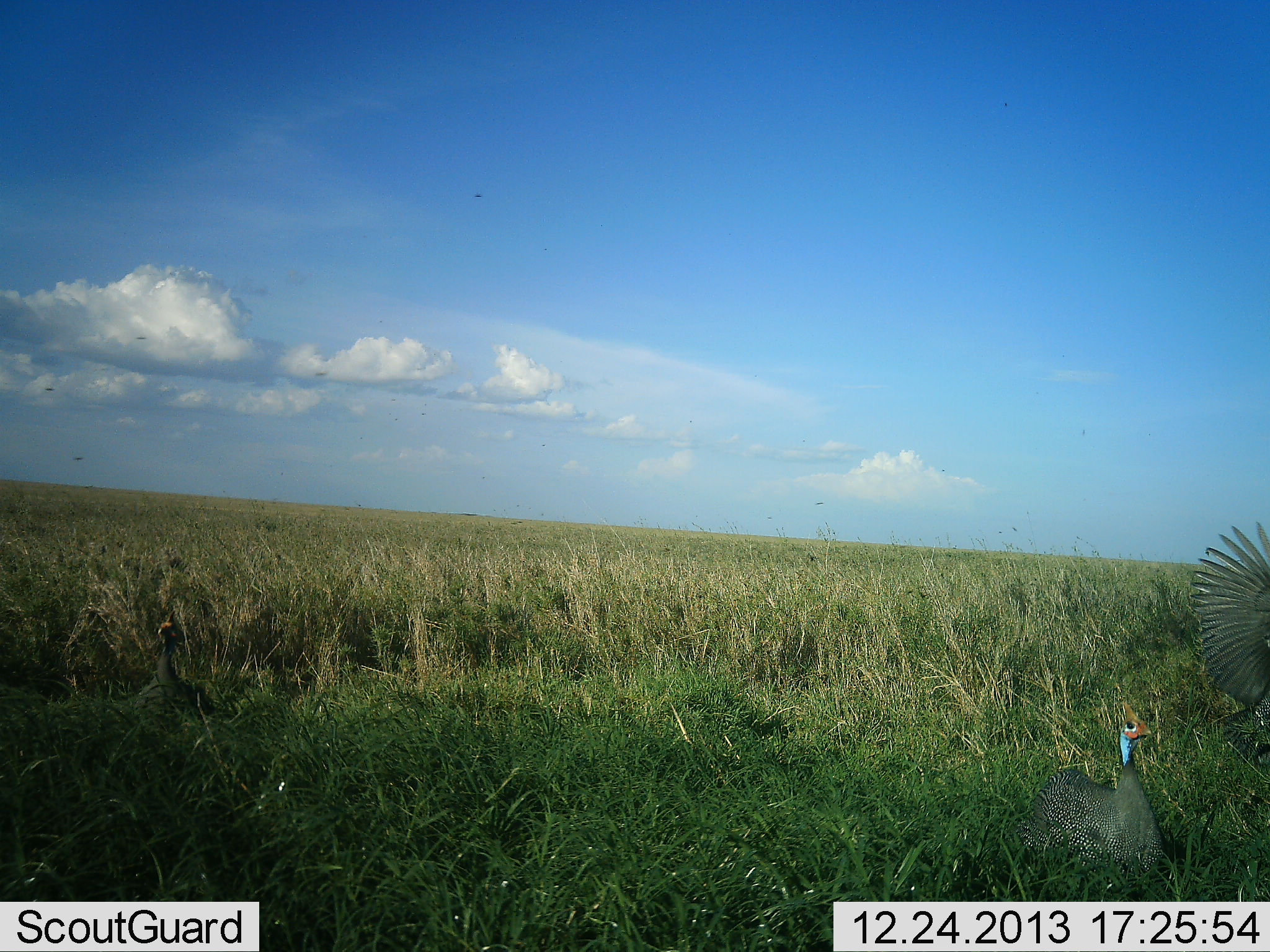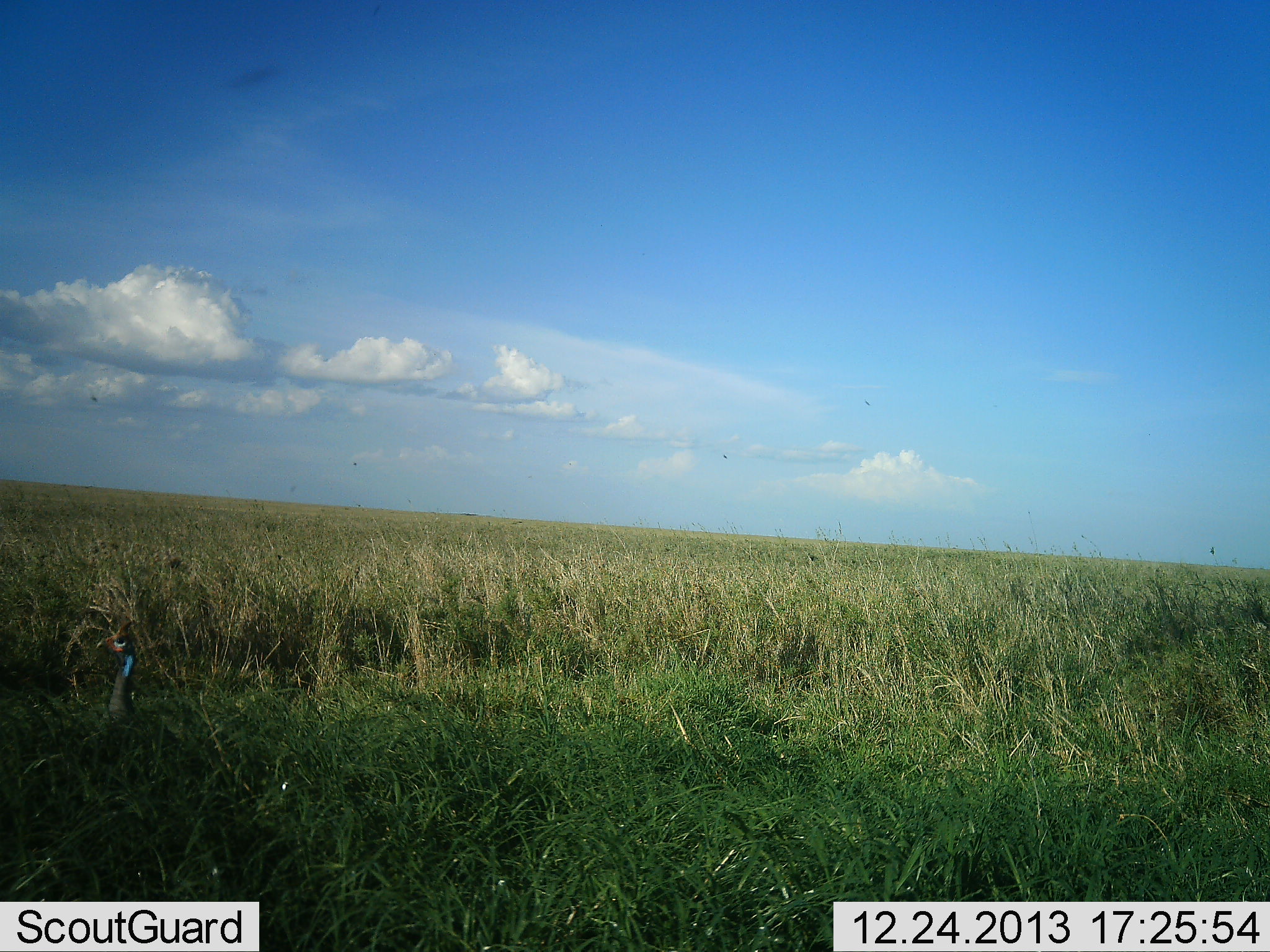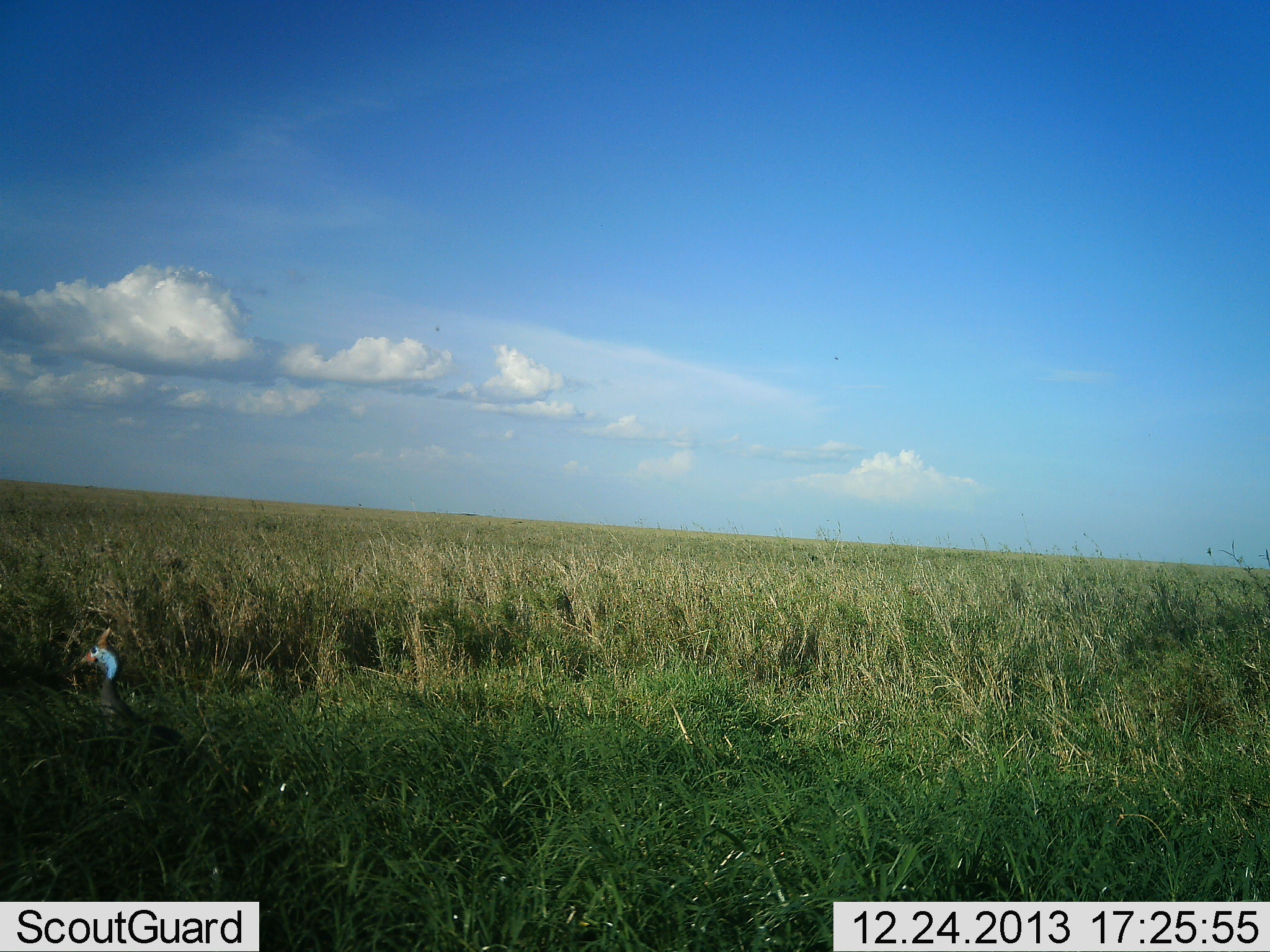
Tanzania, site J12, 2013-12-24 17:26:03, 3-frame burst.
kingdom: Animalia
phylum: Chordata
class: Aves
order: Galliformes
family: Numididae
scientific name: Numididae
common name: guinea fowl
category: guineafowl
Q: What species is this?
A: Guineafowl (guinea fowl) (Numididae).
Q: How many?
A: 3.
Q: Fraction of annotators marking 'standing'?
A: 30%.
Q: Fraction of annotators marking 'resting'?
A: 0%.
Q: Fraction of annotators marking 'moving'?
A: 70%.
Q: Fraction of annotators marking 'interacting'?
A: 10%.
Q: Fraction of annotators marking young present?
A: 0%.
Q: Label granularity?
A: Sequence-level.